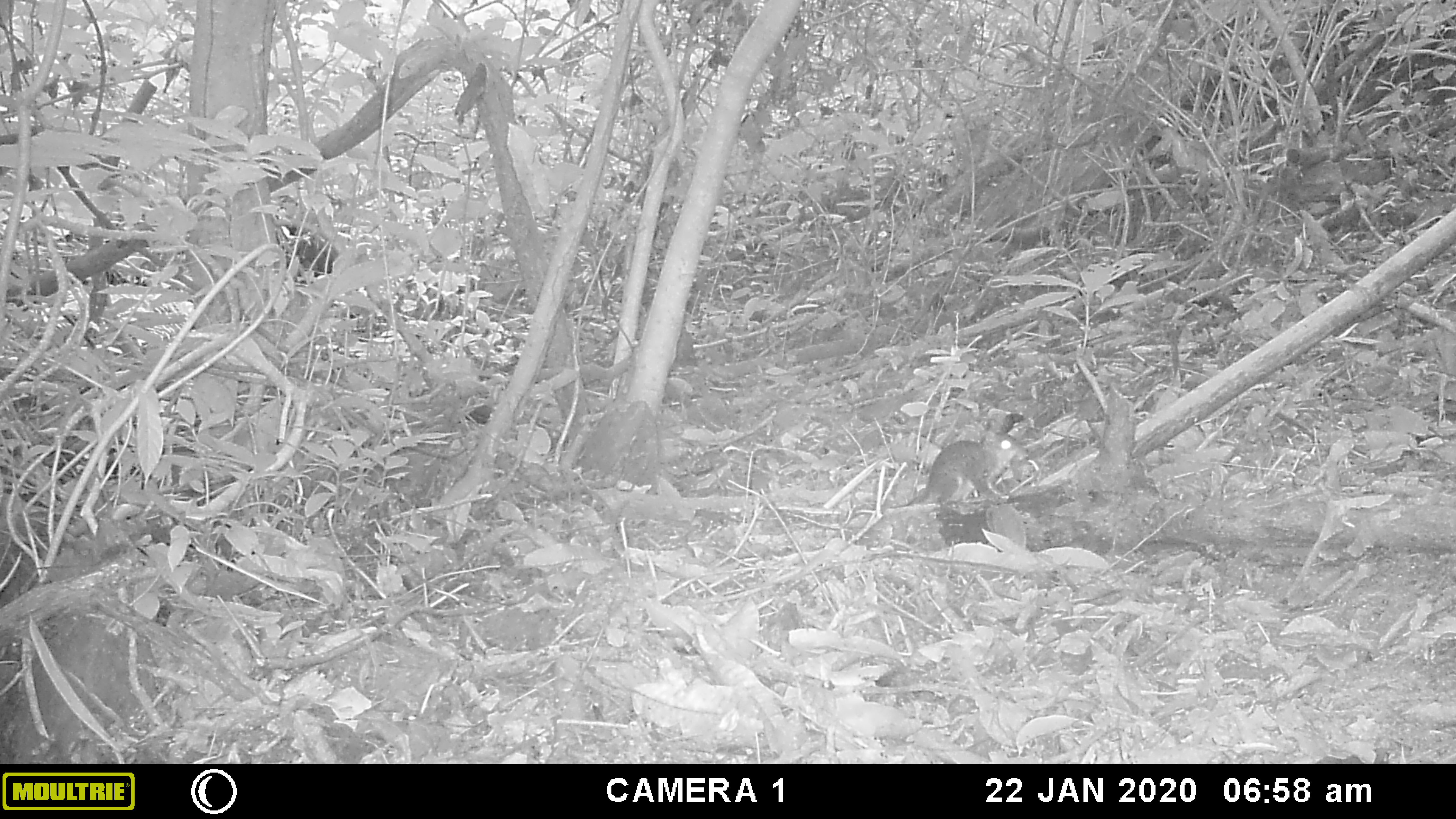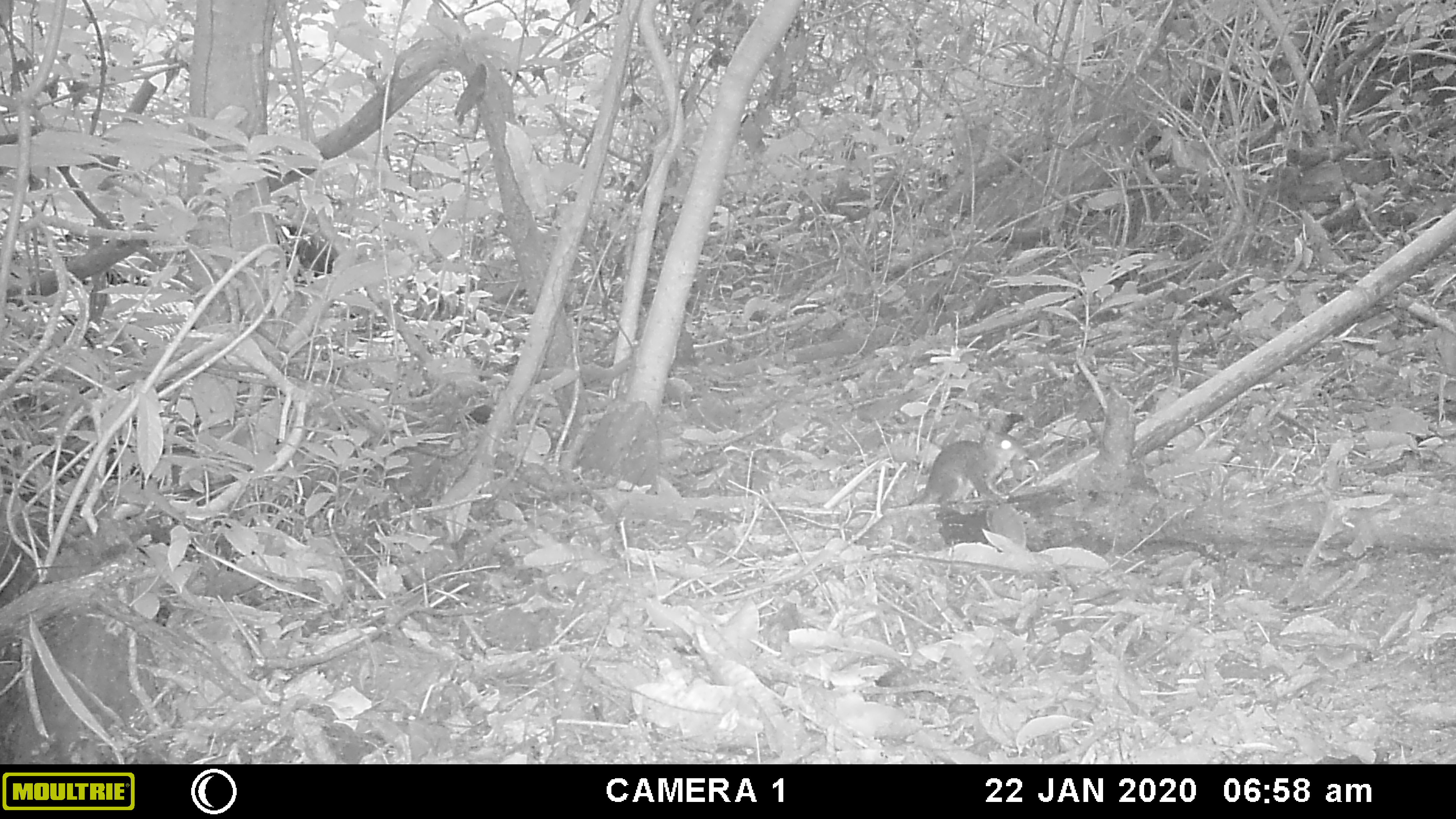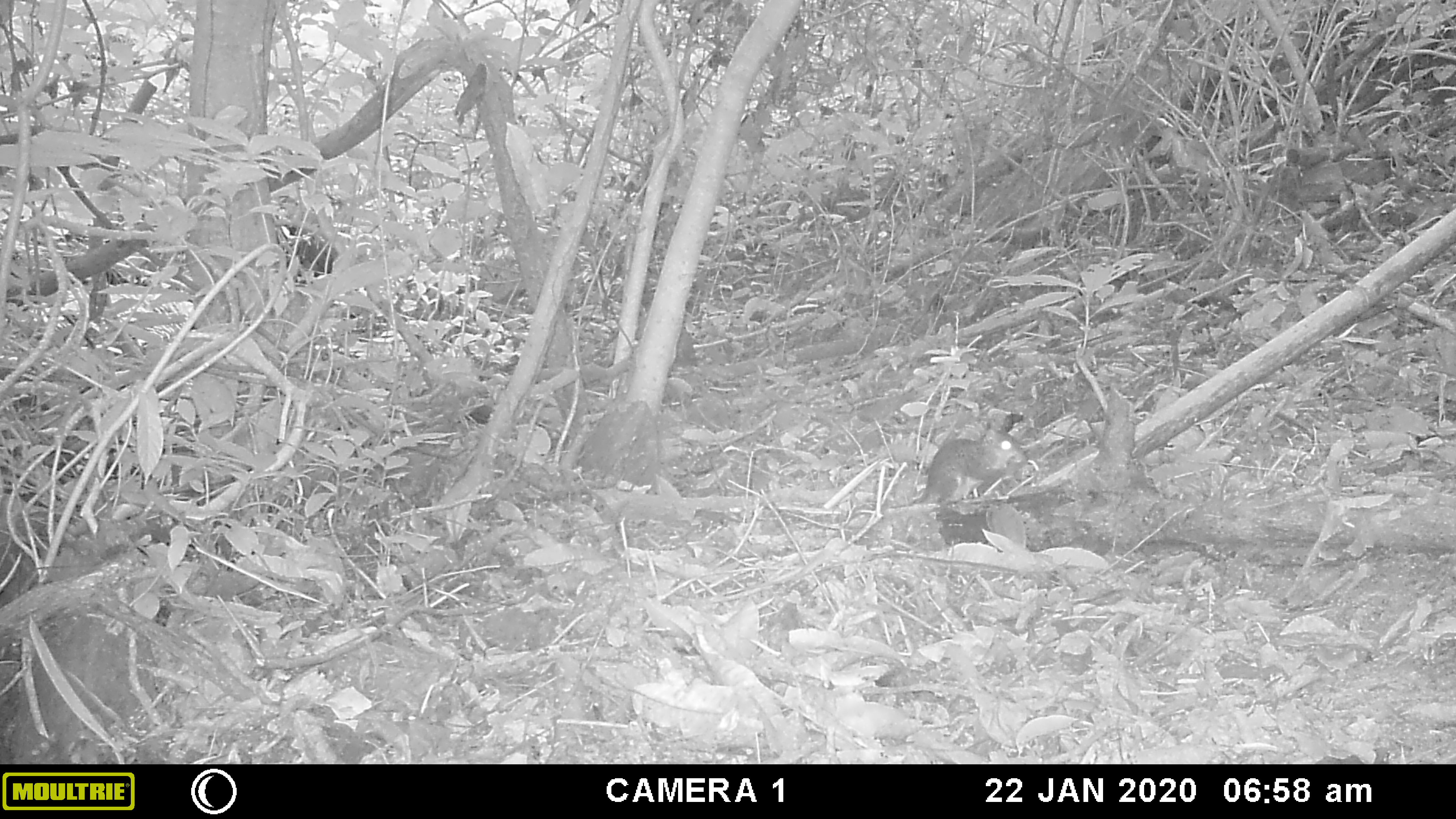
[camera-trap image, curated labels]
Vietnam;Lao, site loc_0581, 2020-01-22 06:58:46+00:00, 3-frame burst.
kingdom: Animalia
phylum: Chordata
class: Mammalia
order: Rodentia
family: Sciuridae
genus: Dremomys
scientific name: Dremomys rufigenis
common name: red-cheeked squirrel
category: red cheeked squirrel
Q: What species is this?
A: Red cheeked squirrel (red-cheeked squirrel) (Dremomys rufigenis).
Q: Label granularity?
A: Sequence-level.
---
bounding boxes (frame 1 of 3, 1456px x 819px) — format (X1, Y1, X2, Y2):
red cheeked squirrel: (904, 432, 1028, 504)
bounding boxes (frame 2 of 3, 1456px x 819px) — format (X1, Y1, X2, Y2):
red cheeked squirrel: (910, 428, 1027, 511)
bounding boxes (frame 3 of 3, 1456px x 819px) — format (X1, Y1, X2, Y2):
red cheeked squirrel: (913, 424, 1028, 502)